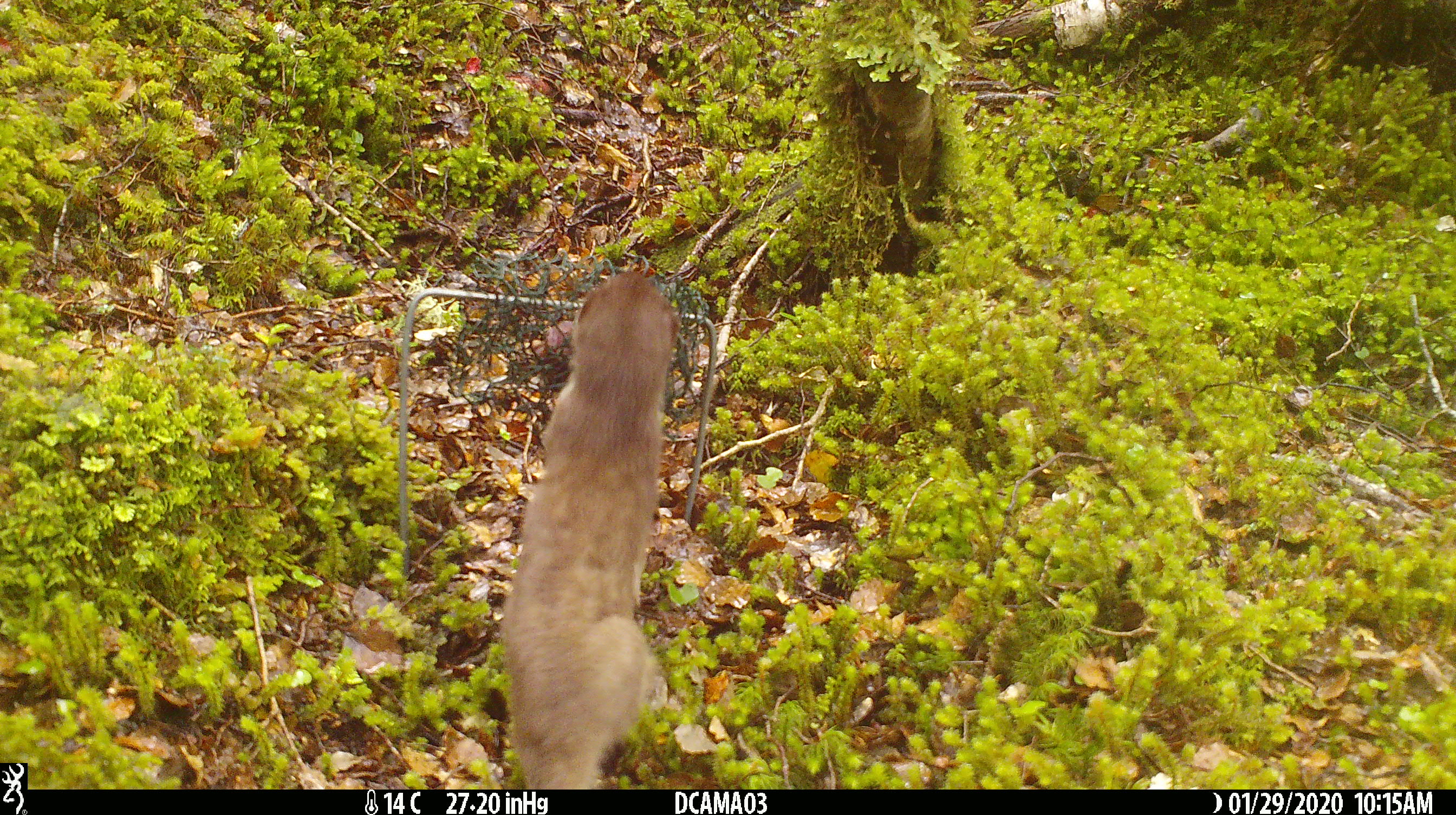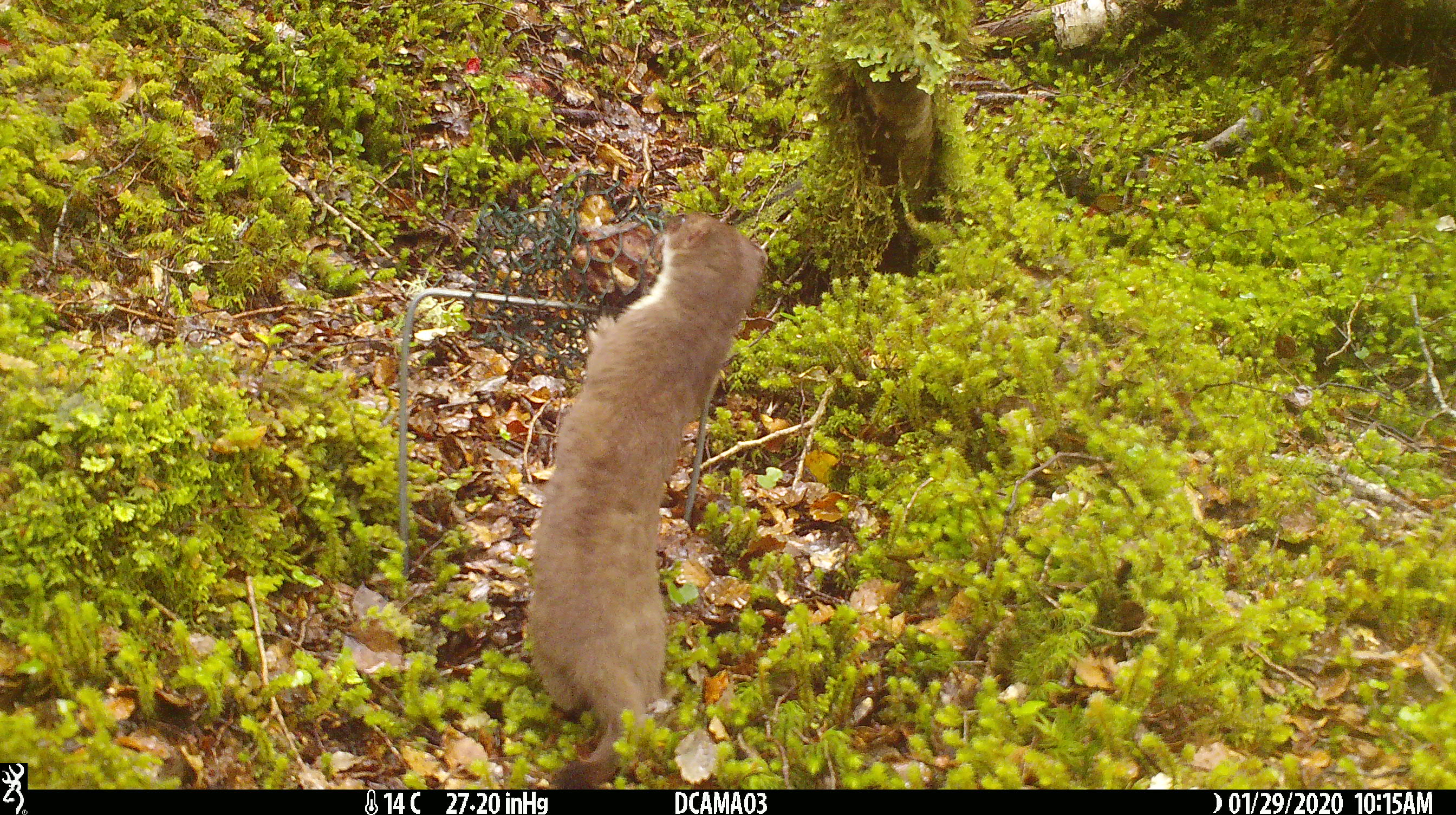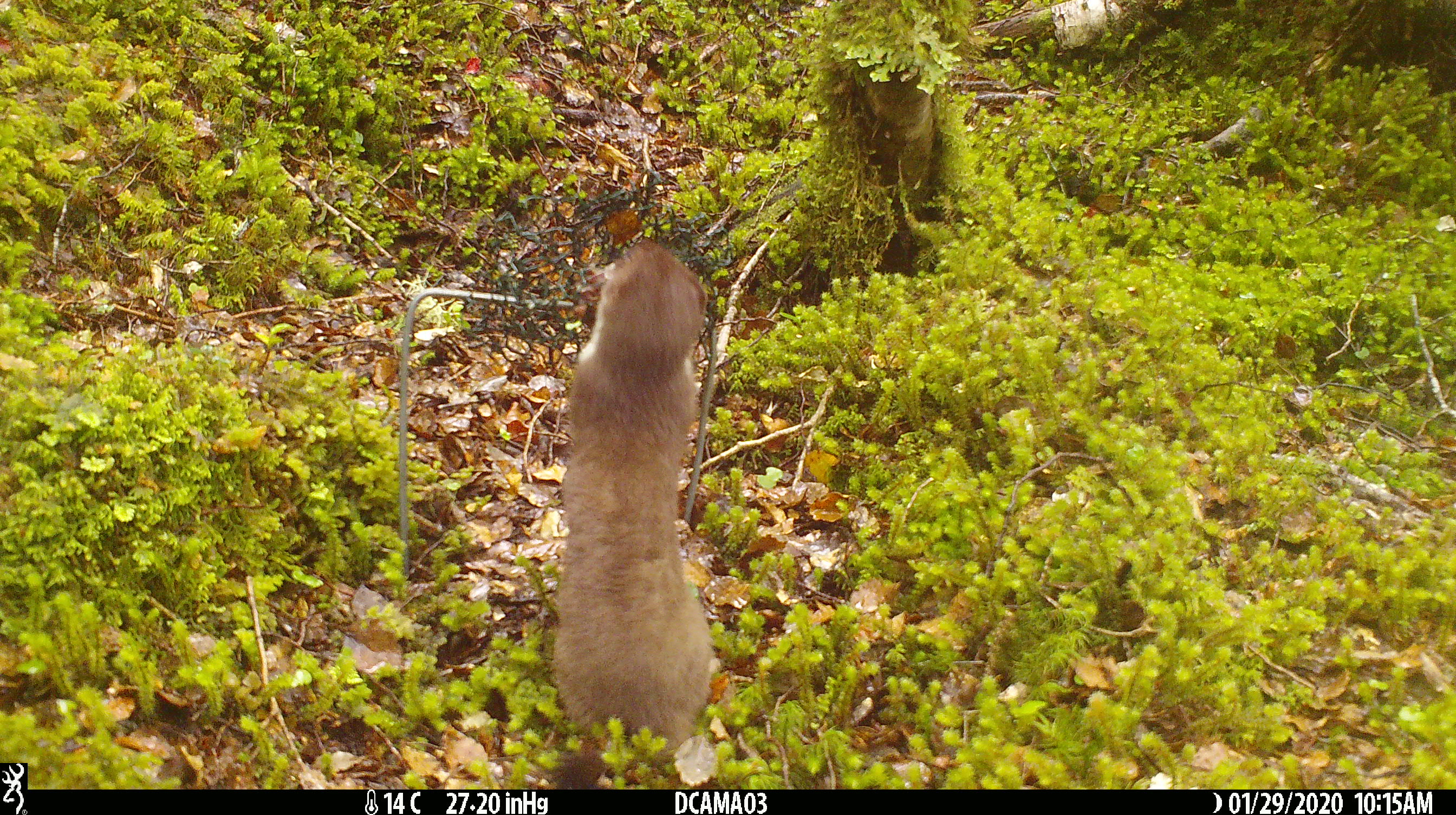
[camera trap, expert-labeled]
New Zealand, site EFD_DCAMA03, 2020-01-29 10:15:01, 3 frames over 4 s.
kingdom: Animalia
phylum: Chordata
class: Mammalia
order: Carnivora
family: Mustelidae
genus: Mustela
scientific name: Mustela erminea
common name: stoat